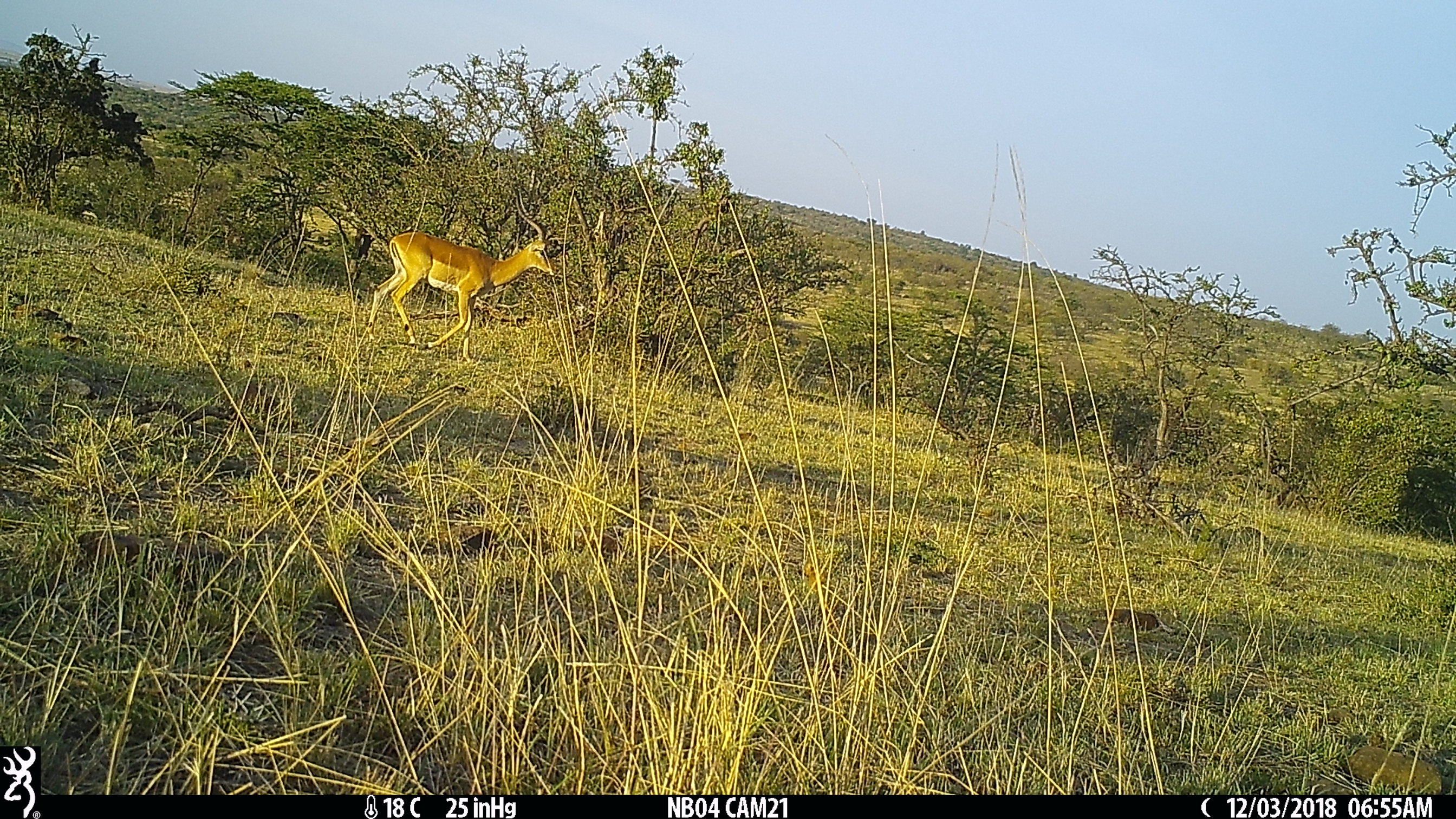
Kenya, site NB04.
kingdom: Animalia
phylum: Chordata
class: Mammalia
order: Artiodactyla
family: Bovidae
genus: Aepyceros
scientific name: Aepyceros melampus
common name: impala